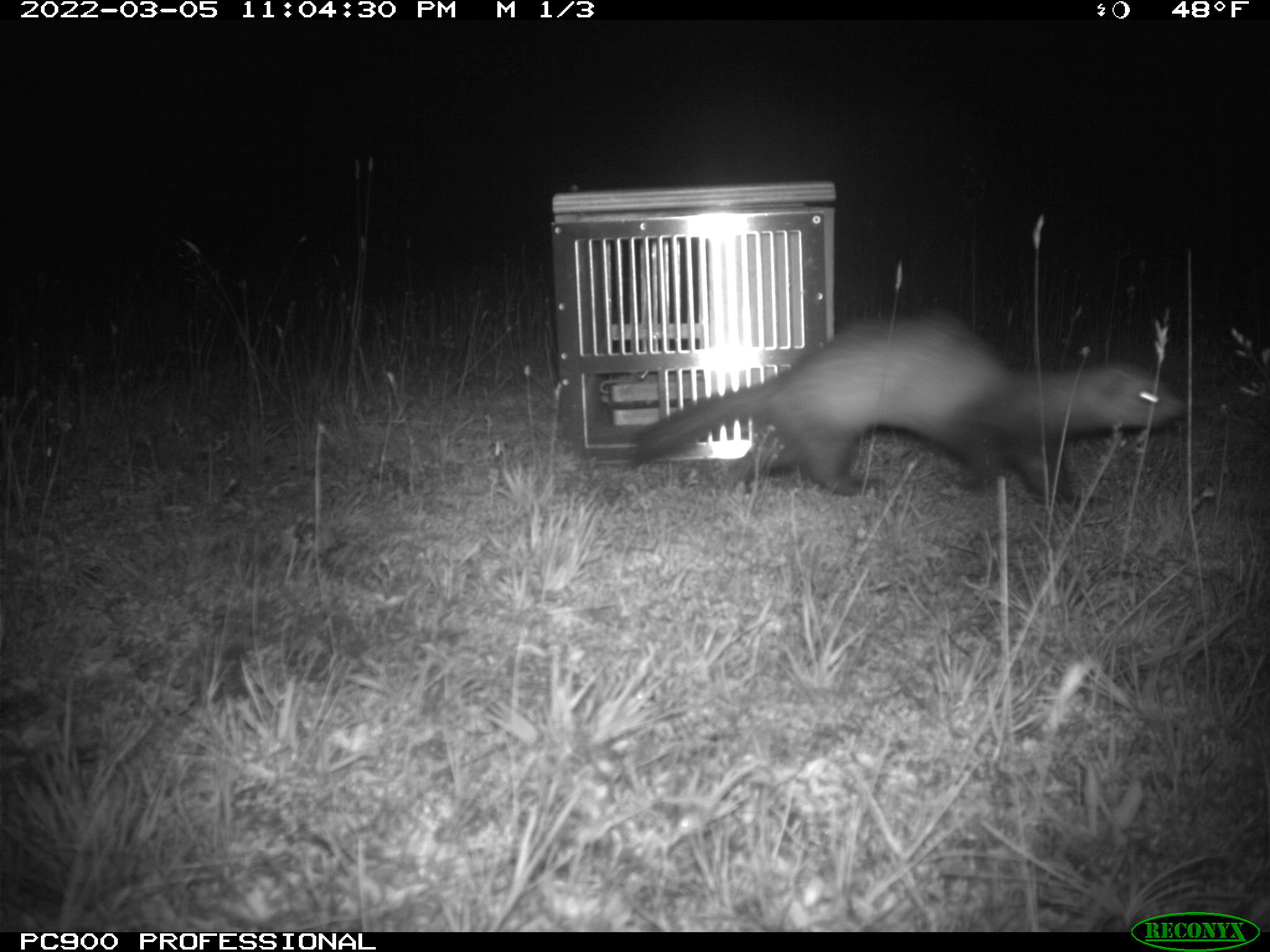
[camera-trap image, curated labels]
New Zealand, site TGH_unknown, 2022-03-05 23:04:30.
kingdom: Animalia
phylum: Chordata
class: Mammalia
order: Carnivora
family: Mustelidae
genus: Mustela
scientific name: Mustela furo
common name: ferret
Ferret (Mustela furo).